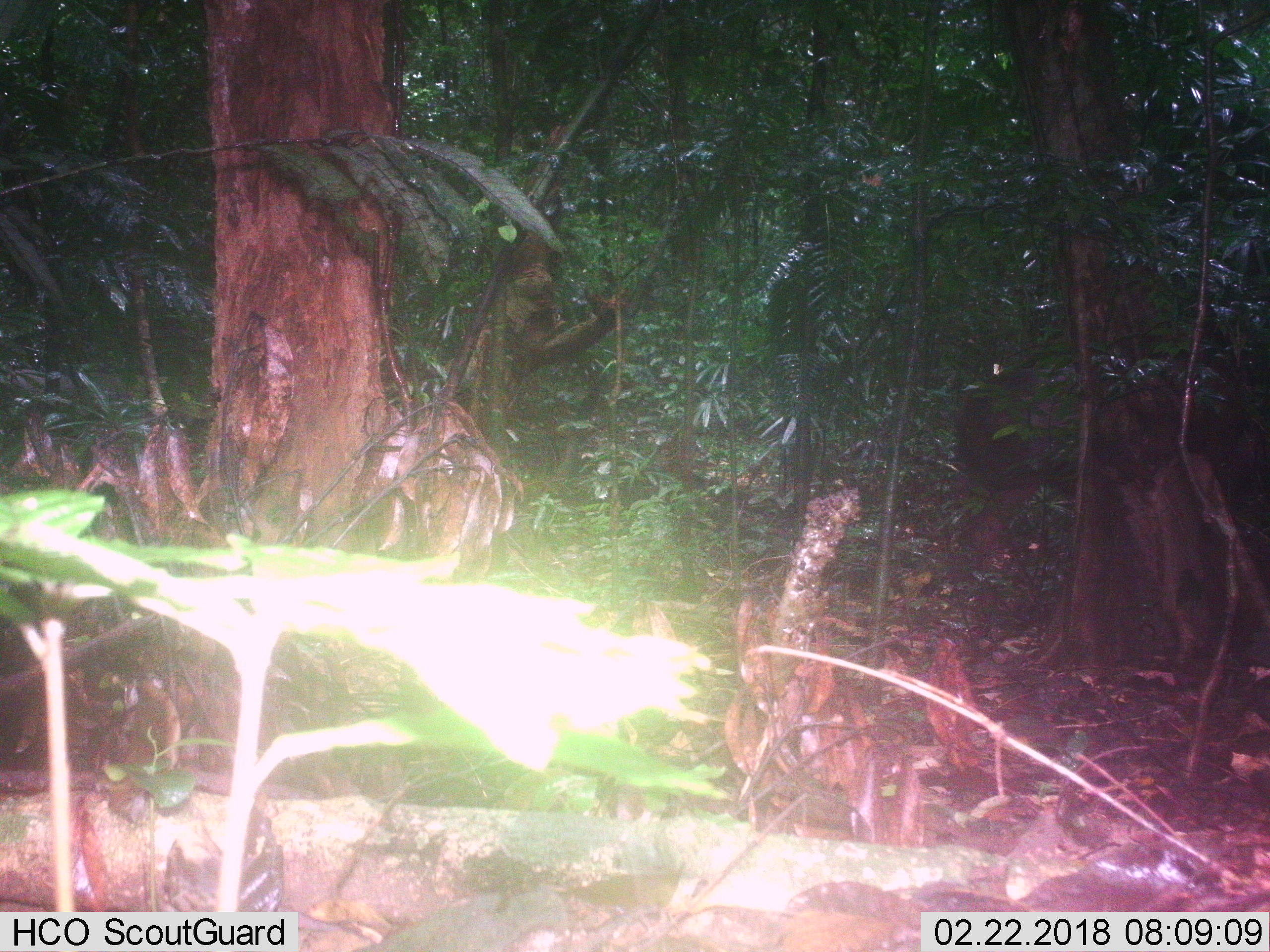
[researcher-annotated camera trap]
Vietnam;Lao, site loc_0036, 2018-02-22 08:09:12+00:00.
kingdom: Animalia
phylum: Chordata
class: Mammalia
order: Artiodactyla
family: Cervidae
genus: Rusa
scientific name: Rusa unicolor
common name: sambar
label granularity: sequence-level